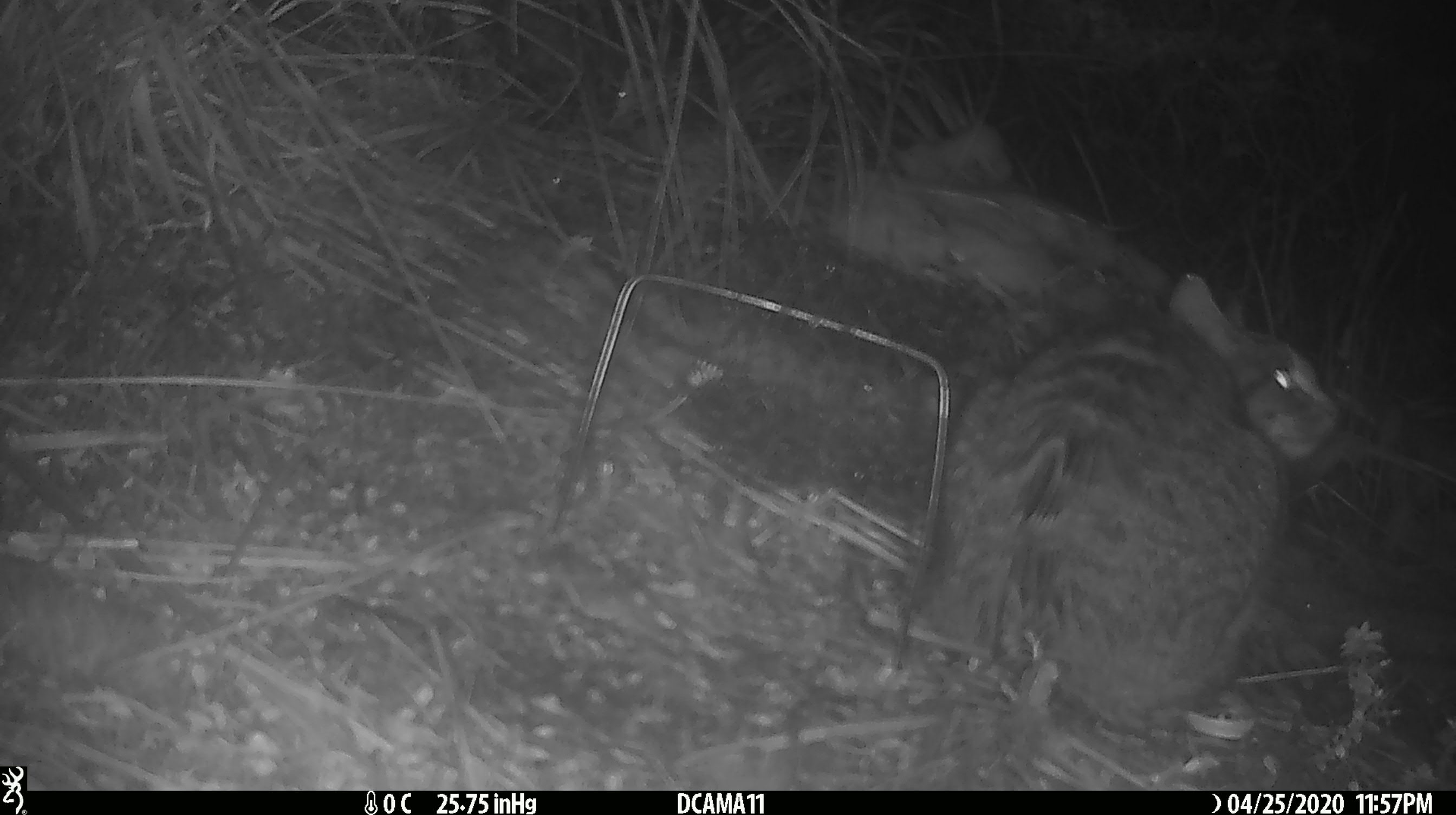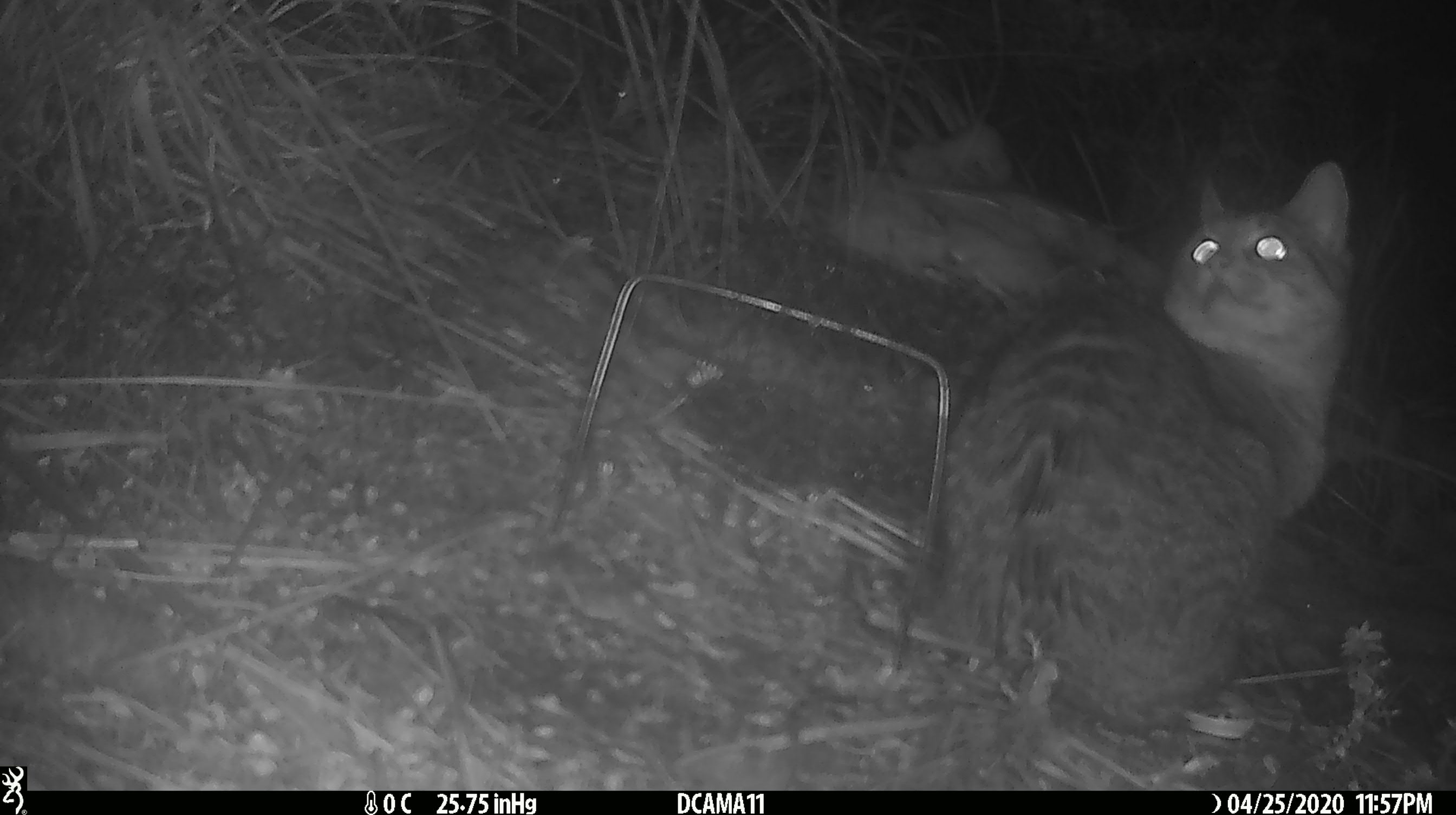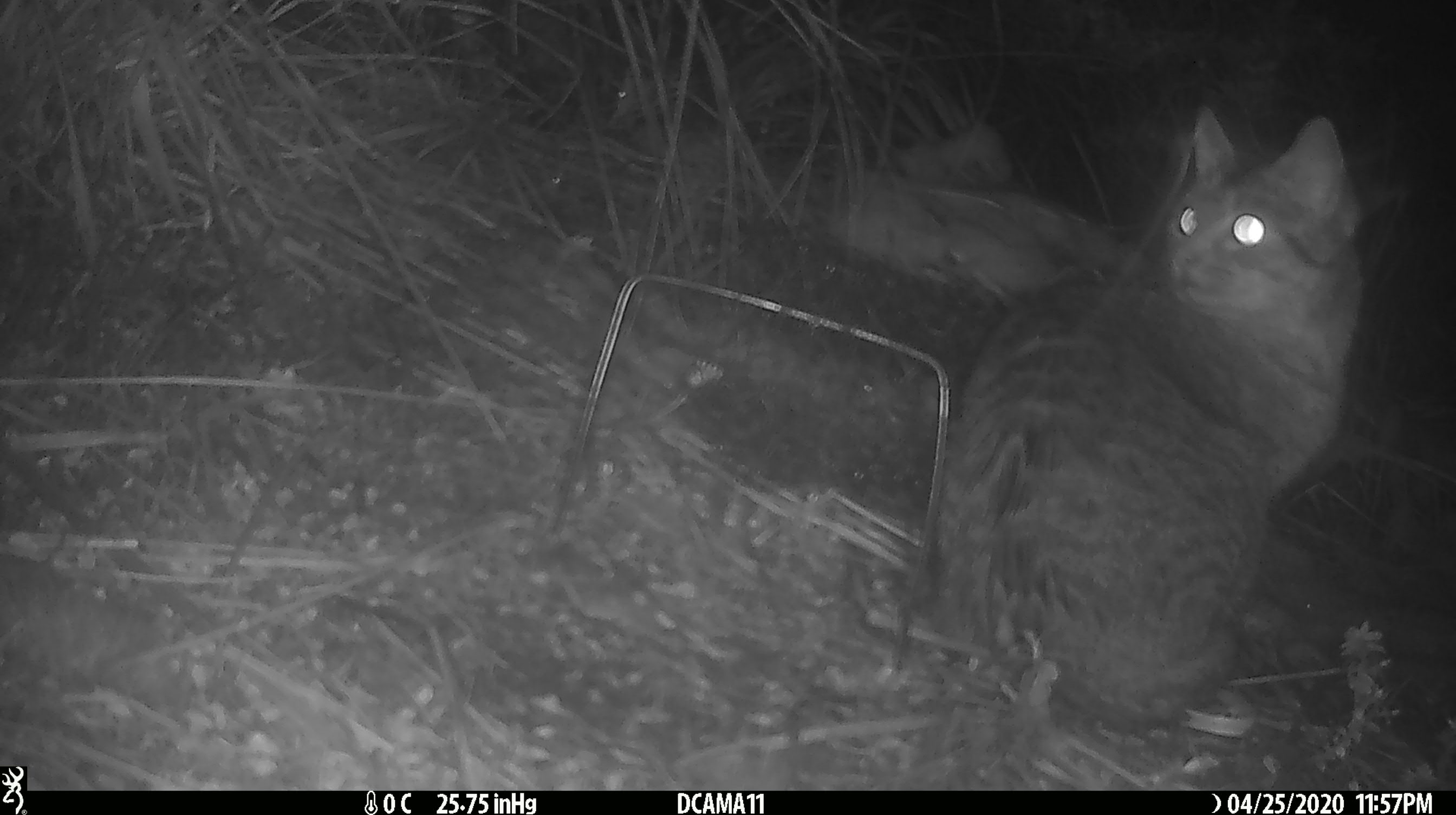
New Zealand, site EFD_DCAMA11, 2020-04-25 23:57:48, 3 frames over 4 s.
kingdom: Animalia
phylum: Chordata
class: Mammalia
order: Carnivora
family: Felidae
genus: Felis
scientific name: Felis catus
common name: domestic cat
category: cat